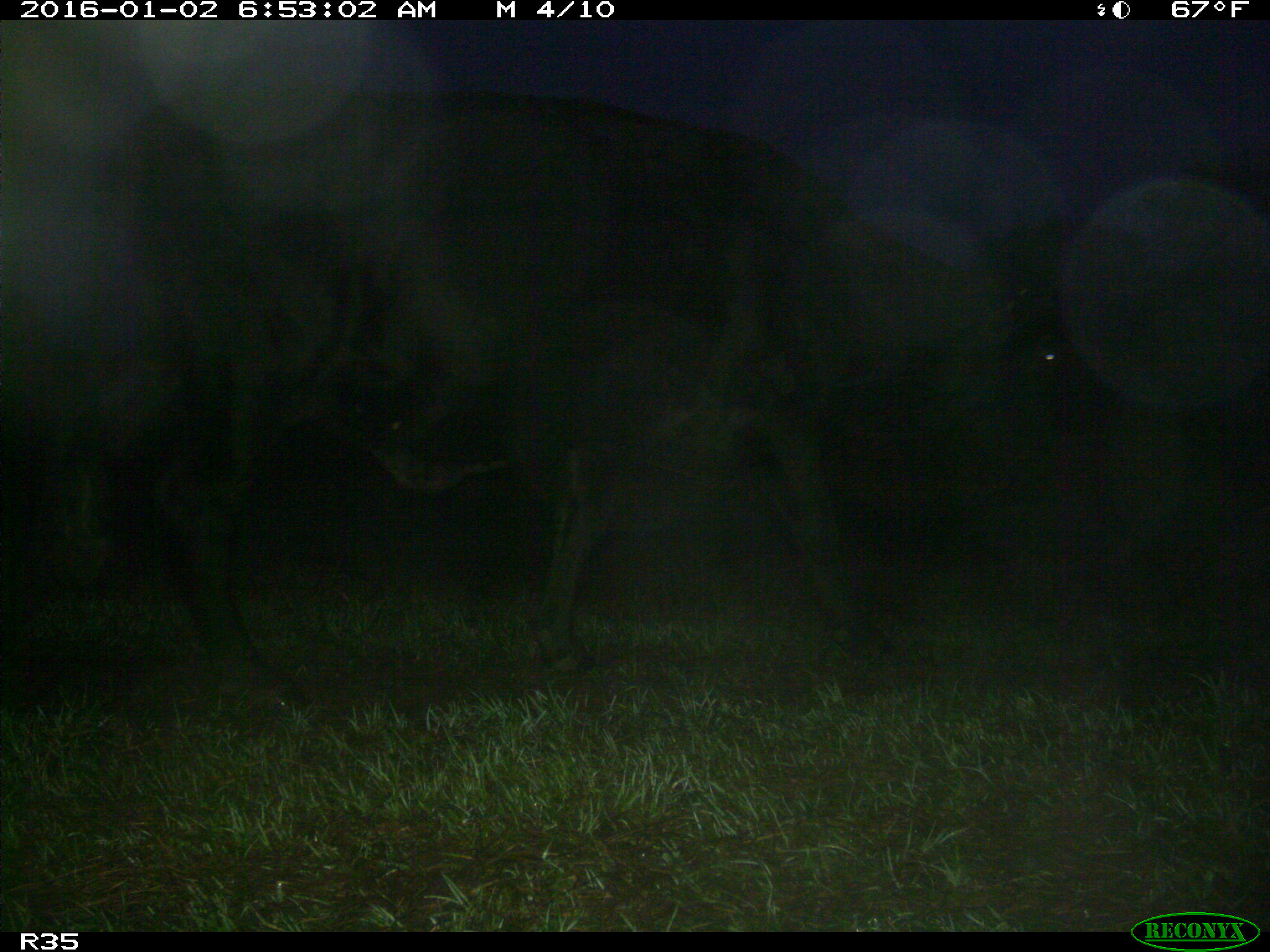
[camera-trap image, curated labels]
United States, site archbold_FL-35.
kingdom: Animalia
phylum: Chordata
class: Mammalia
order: Artiodactyla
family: Bovidae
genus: Bos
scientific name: Bos taurus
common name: domestic cow